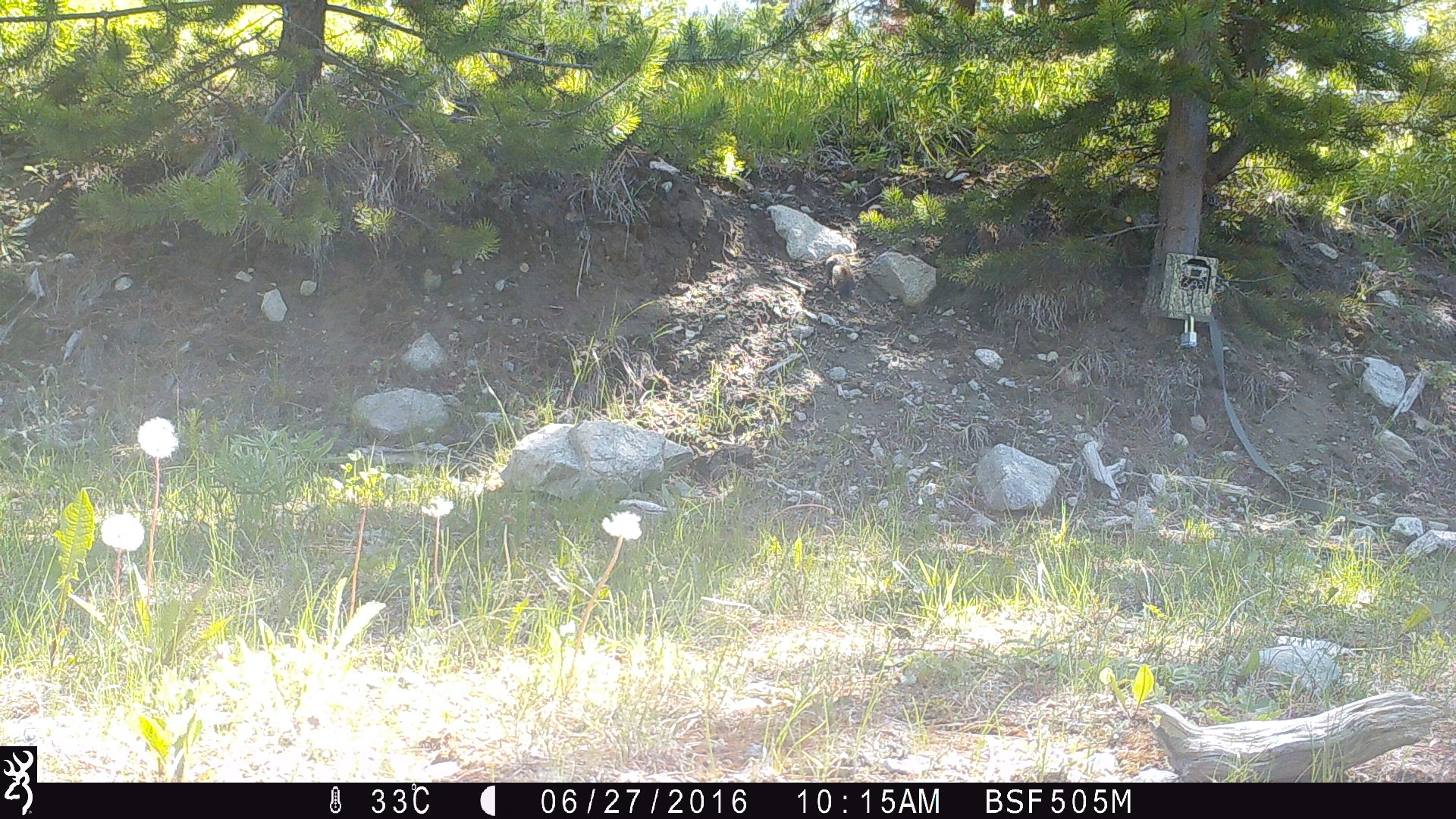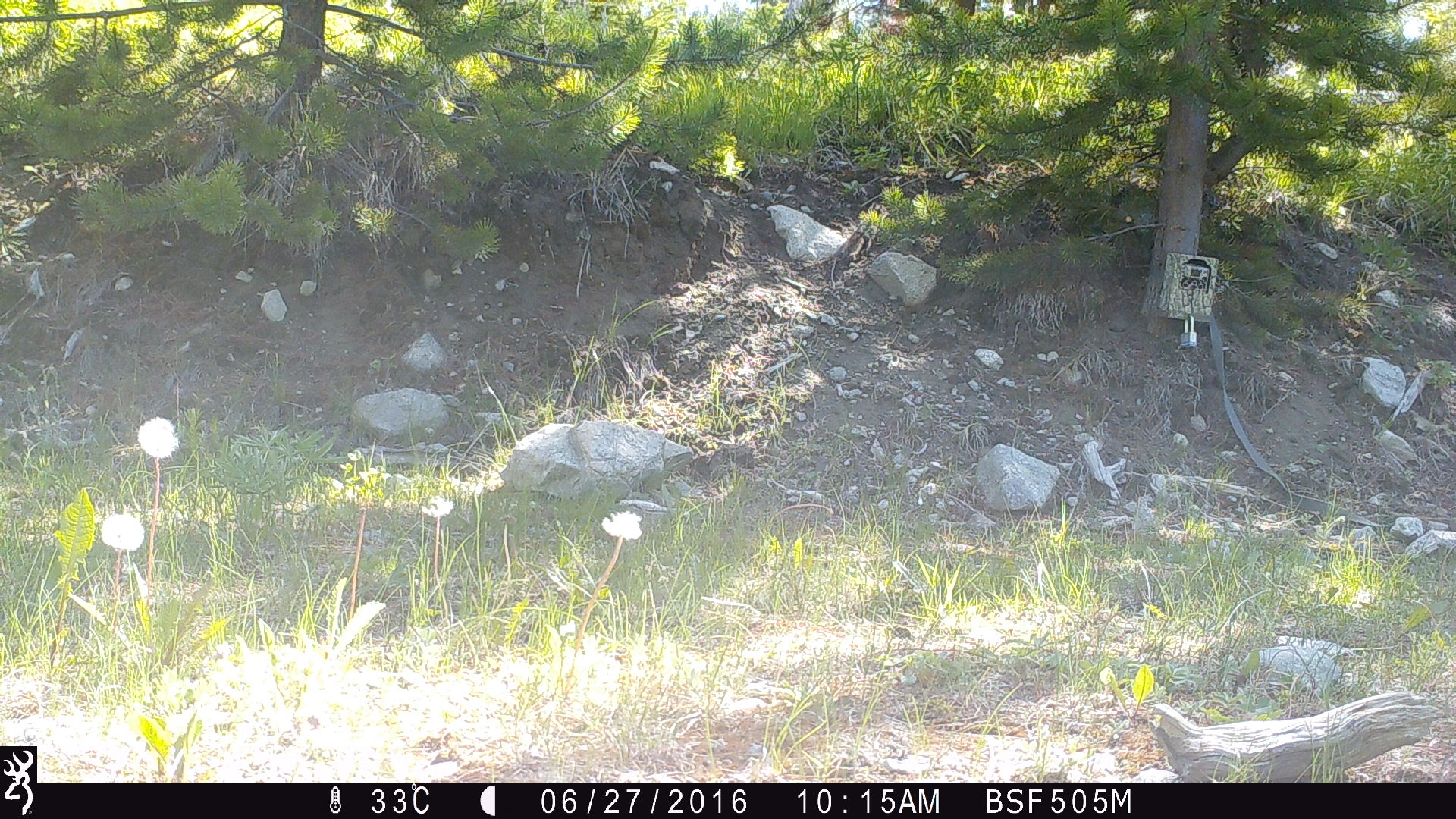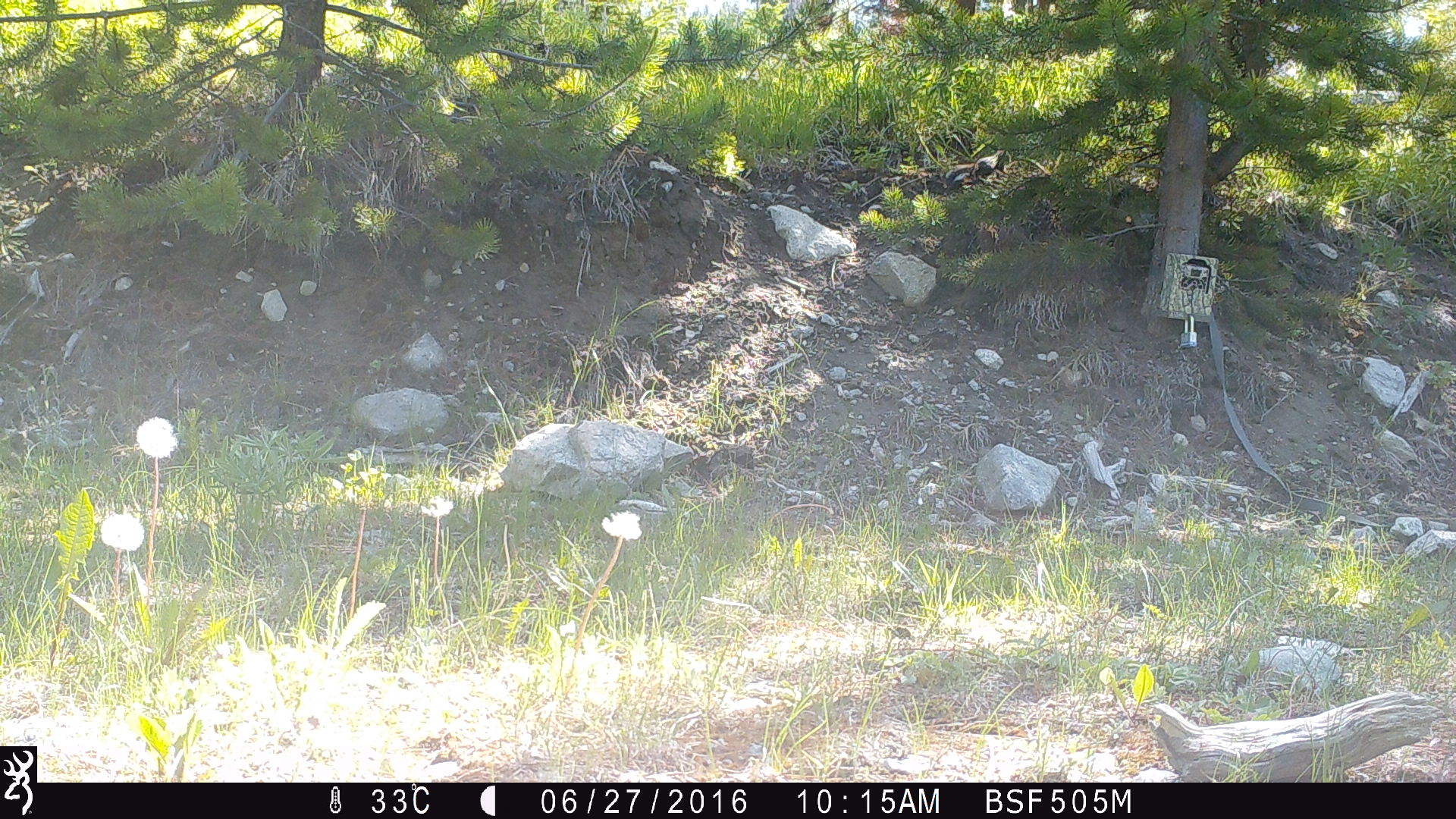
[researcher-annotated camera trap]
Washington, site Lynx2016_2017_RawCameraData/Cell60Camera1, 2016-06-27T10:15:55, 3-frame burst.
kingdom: Animalia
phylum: Chordata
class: Mammalia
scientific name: Mammalia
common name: small mammal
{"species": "small mammal (Mammalia)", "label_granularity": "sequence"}